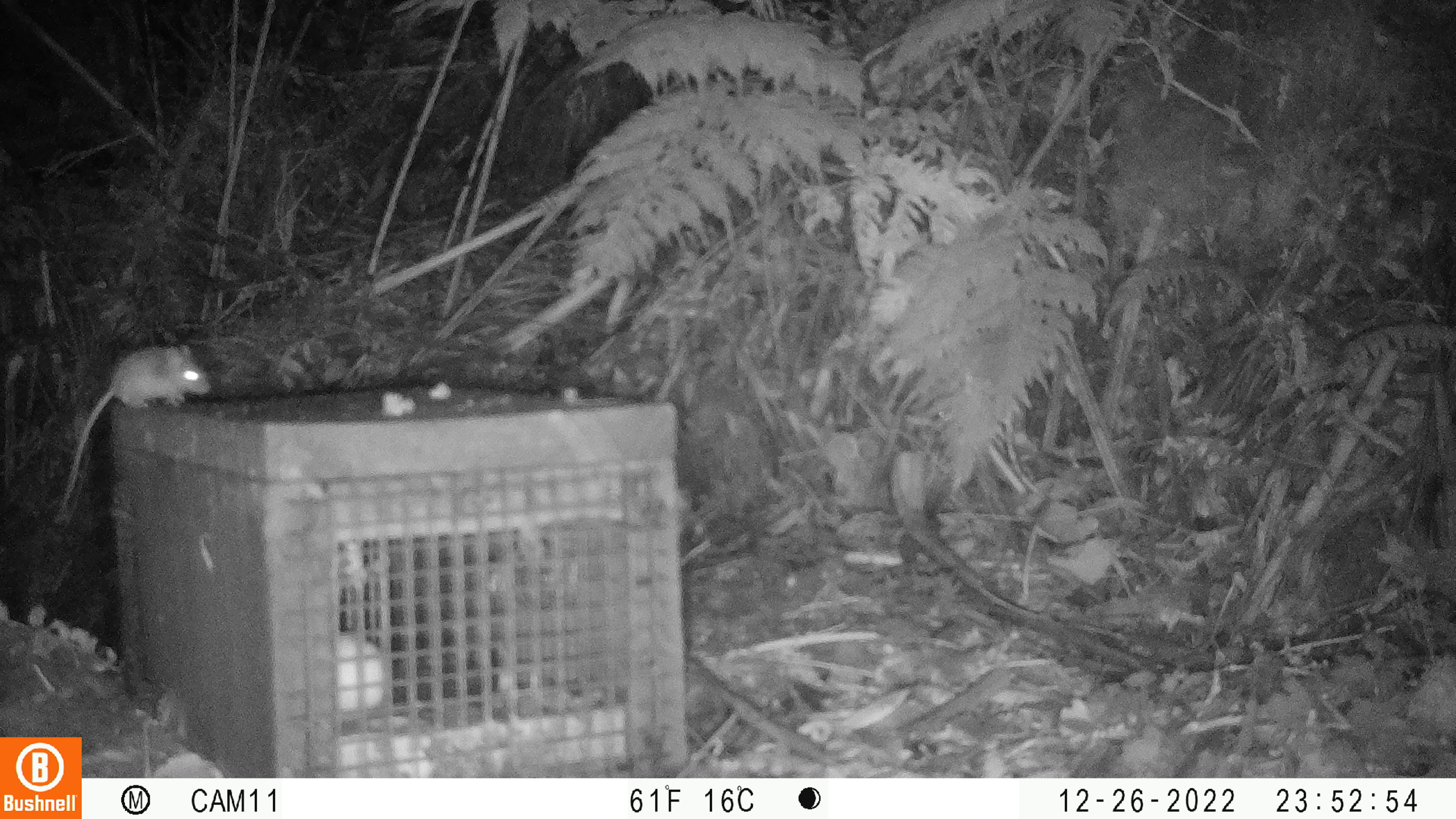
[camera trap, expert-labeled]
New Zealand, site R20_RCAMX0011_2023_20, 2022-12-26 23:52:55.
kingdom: Animalia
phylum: Chordata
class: Mammalia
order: Rodentia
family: Muridae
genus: Mus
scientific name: Mus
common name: mouse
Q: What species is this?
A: Mouse (Mus).